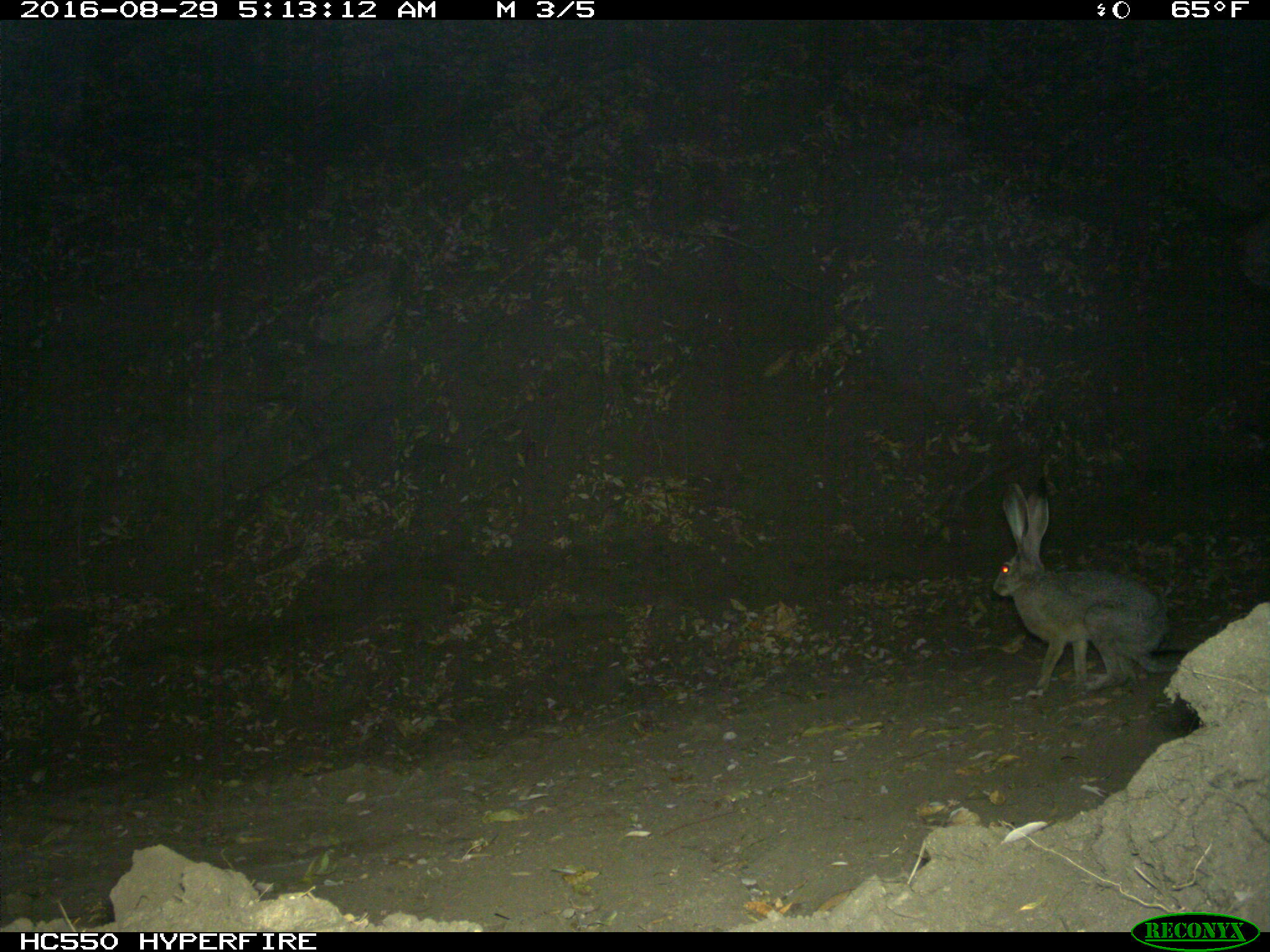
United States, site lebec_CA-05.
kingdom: Animalia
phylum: Chordata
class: Mammalia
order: Lagomorpha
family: Leporidae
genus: Lepus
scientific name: Lepus californicus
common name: black-tailed jackrabbit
Lepus californicus (black-tailed jackrabbit).